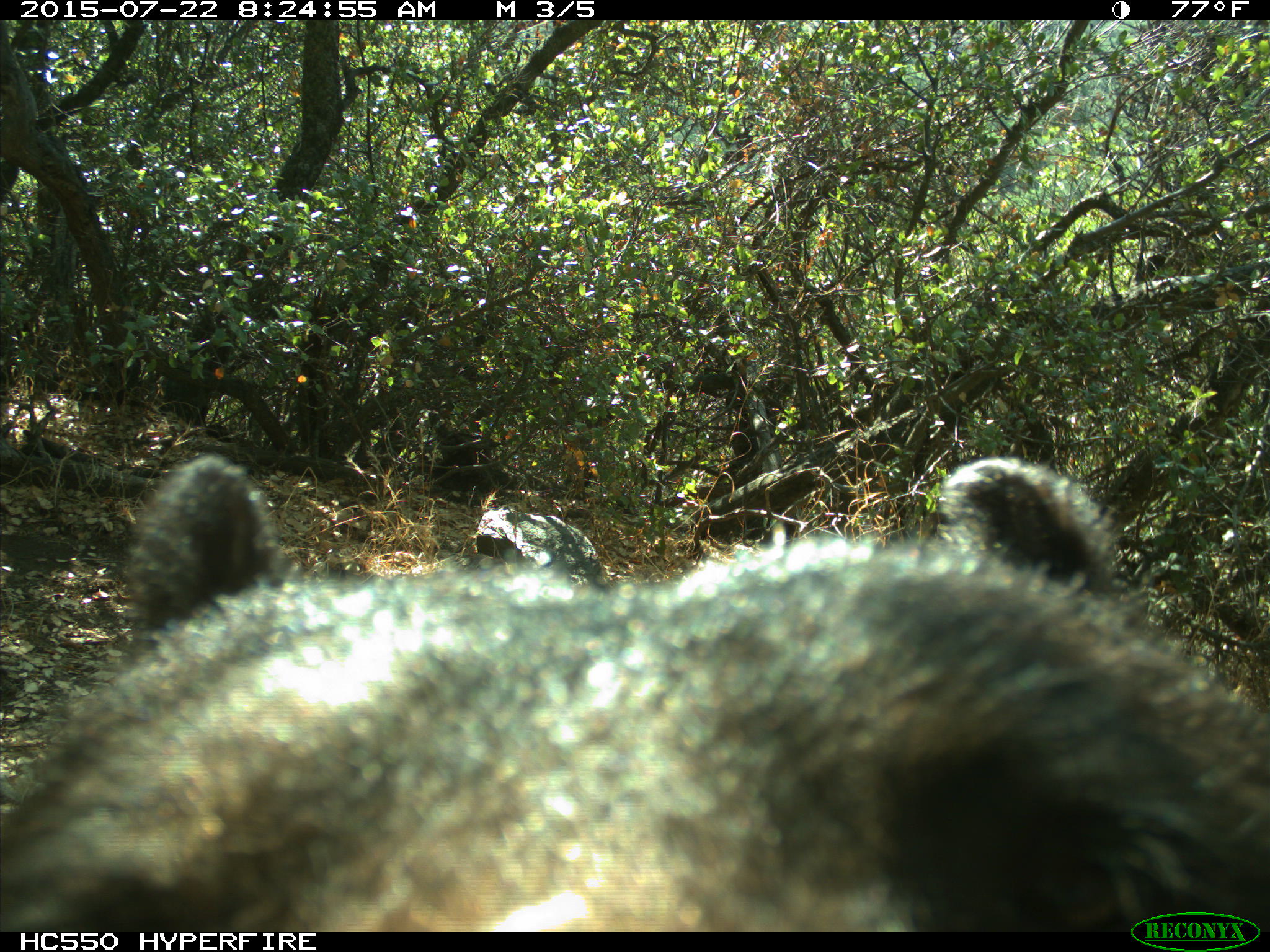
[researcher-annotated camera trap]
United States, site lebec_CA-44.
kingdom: Animalia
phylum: Chordata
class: Mammalia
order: Carnivora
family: Ursidae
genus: Ursus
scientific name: Ursus americanus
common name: american black bear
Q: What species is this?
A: Ursus americanus (american black bear).